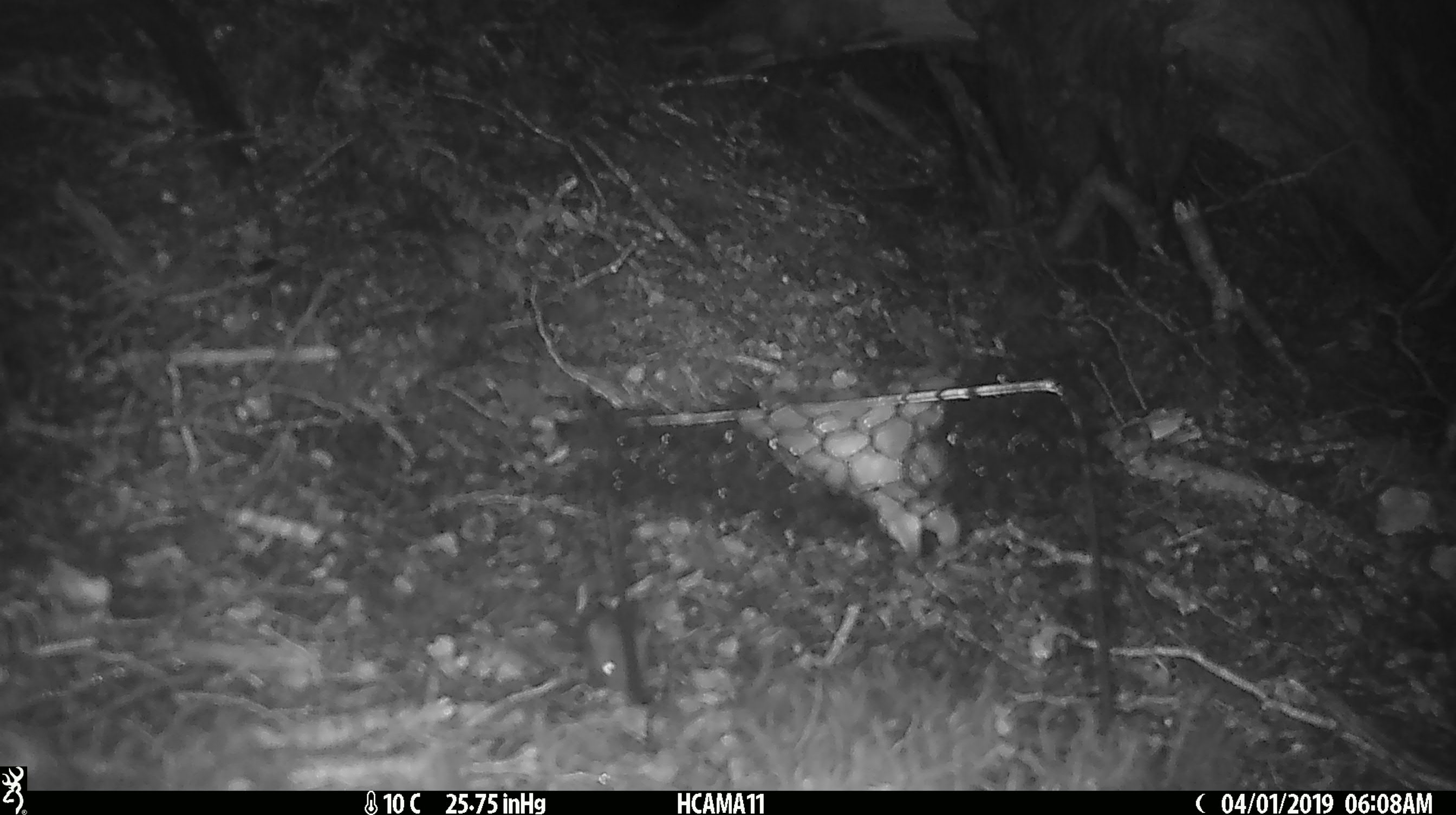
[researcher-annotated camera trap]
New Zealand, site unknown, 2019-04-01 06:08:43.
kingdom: Animalia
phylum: Chordata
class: Mammalia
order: Rodentia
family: Muridae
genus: Mus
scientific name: Mus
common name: mouse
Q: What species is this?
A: Mouse (Mus).